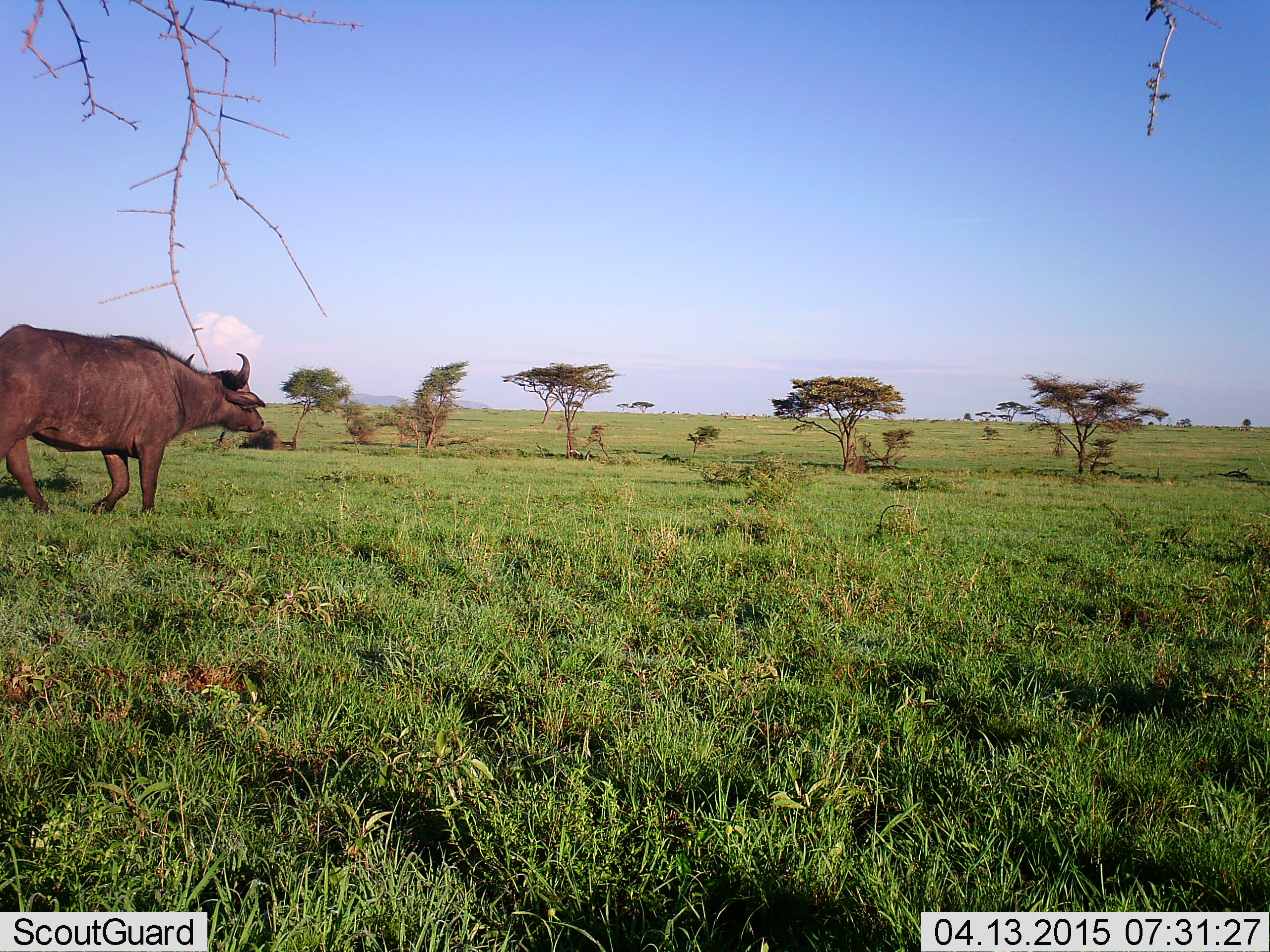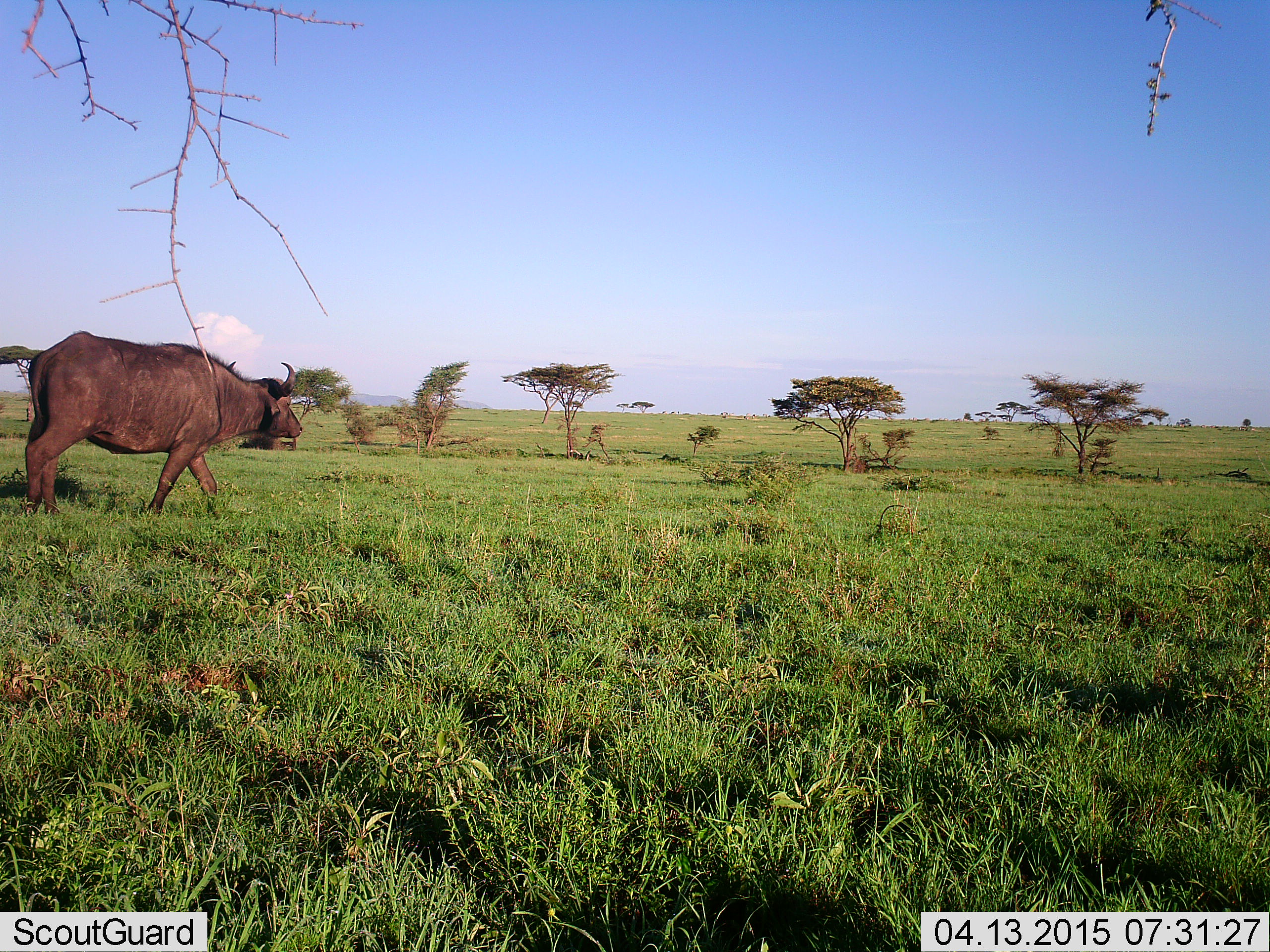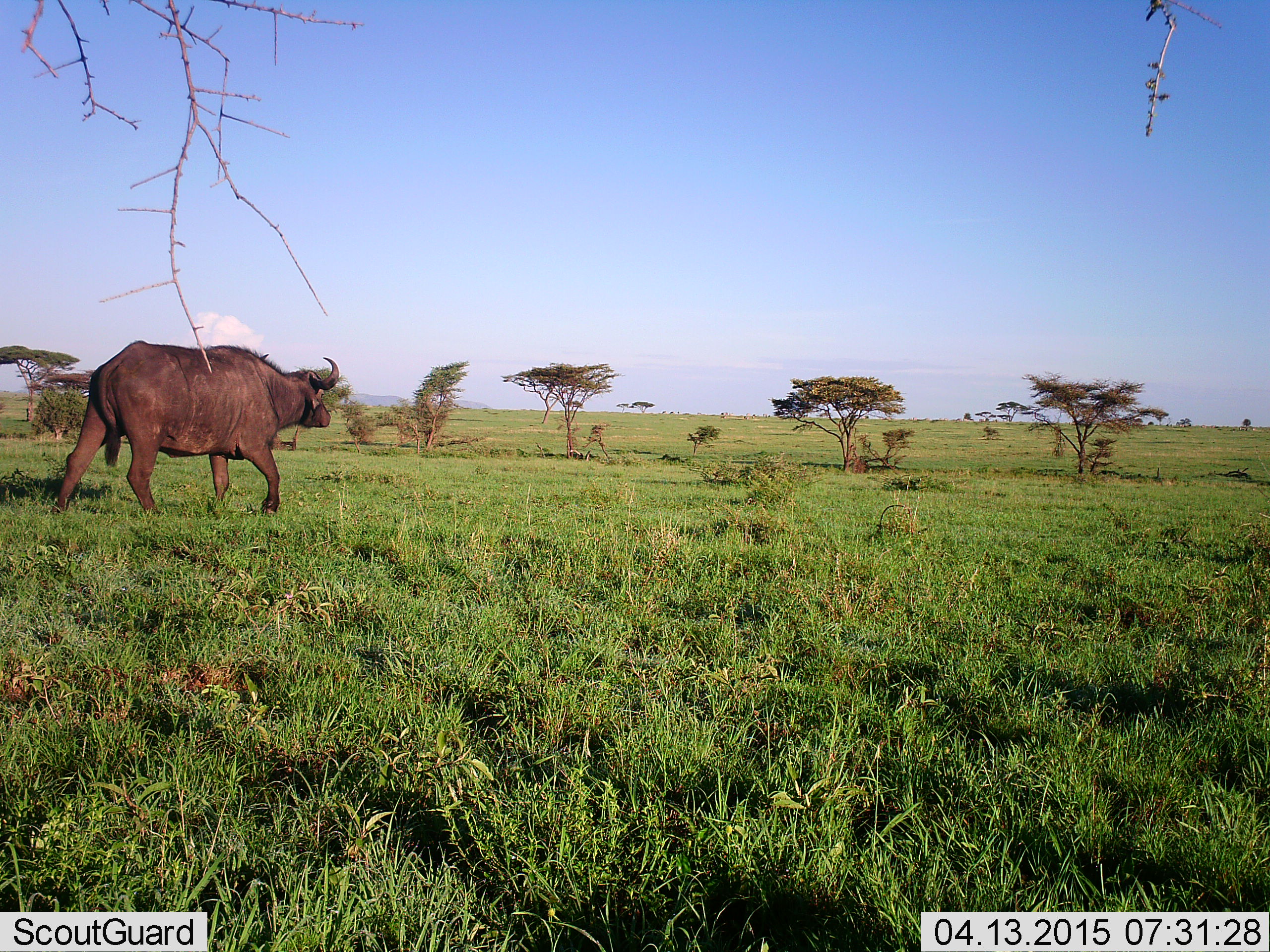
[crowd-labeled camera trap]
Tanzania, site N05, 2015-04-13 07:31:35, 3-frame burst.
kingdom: Animalia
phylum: Chordata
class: Mammalia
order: Artiodactyla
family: Bovidae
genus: Syncerus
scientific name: Syncerus caffer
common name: cape buffalo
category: buffalo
Buffalo (cape buffalo) (Syncerus caffer), count 1. Behavior (volunteer vote fractions): standing 0%, resting 0%, moving 100%, interacting 0%. Young present (vote fraction): 0%. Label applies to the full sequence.